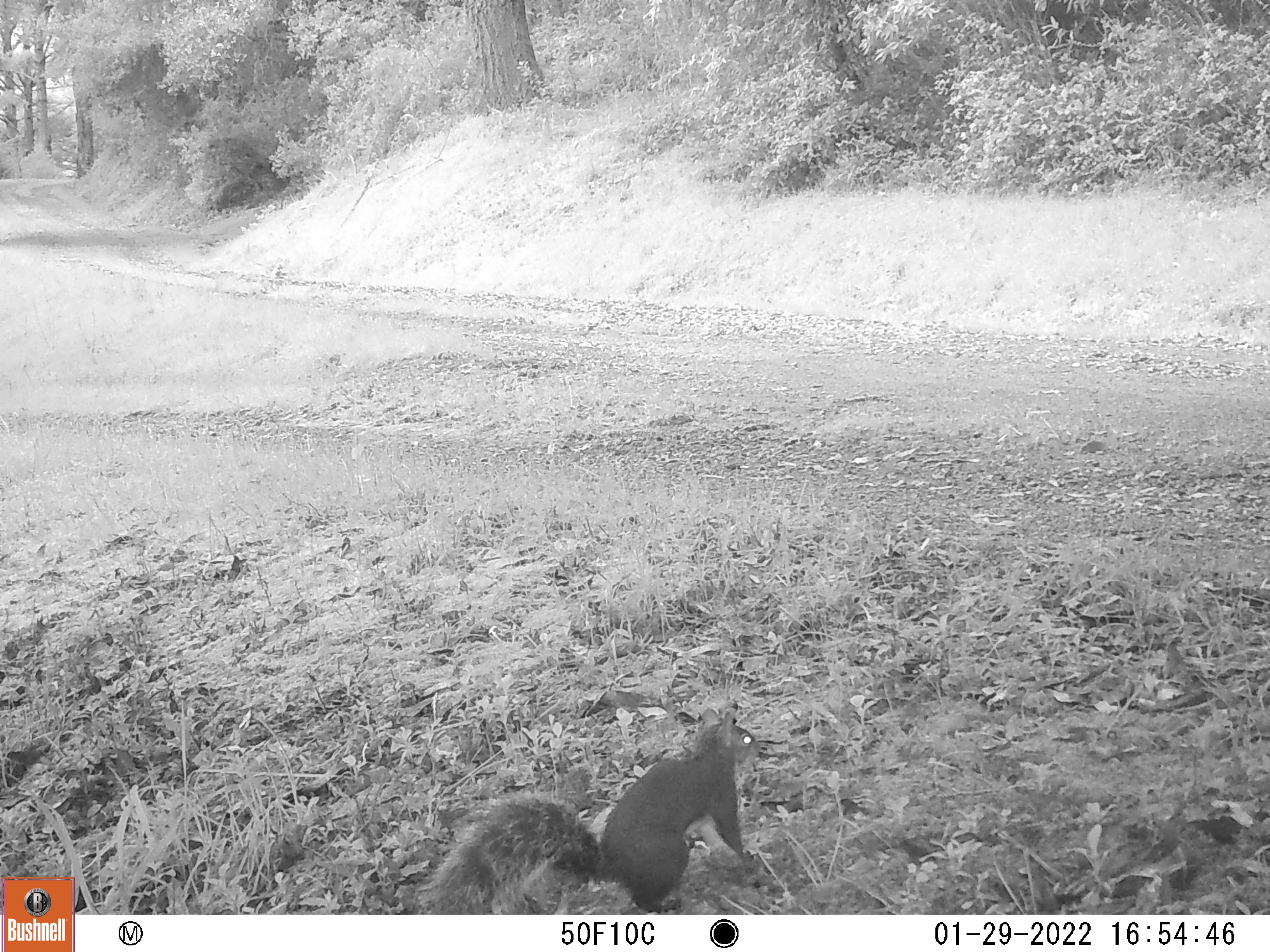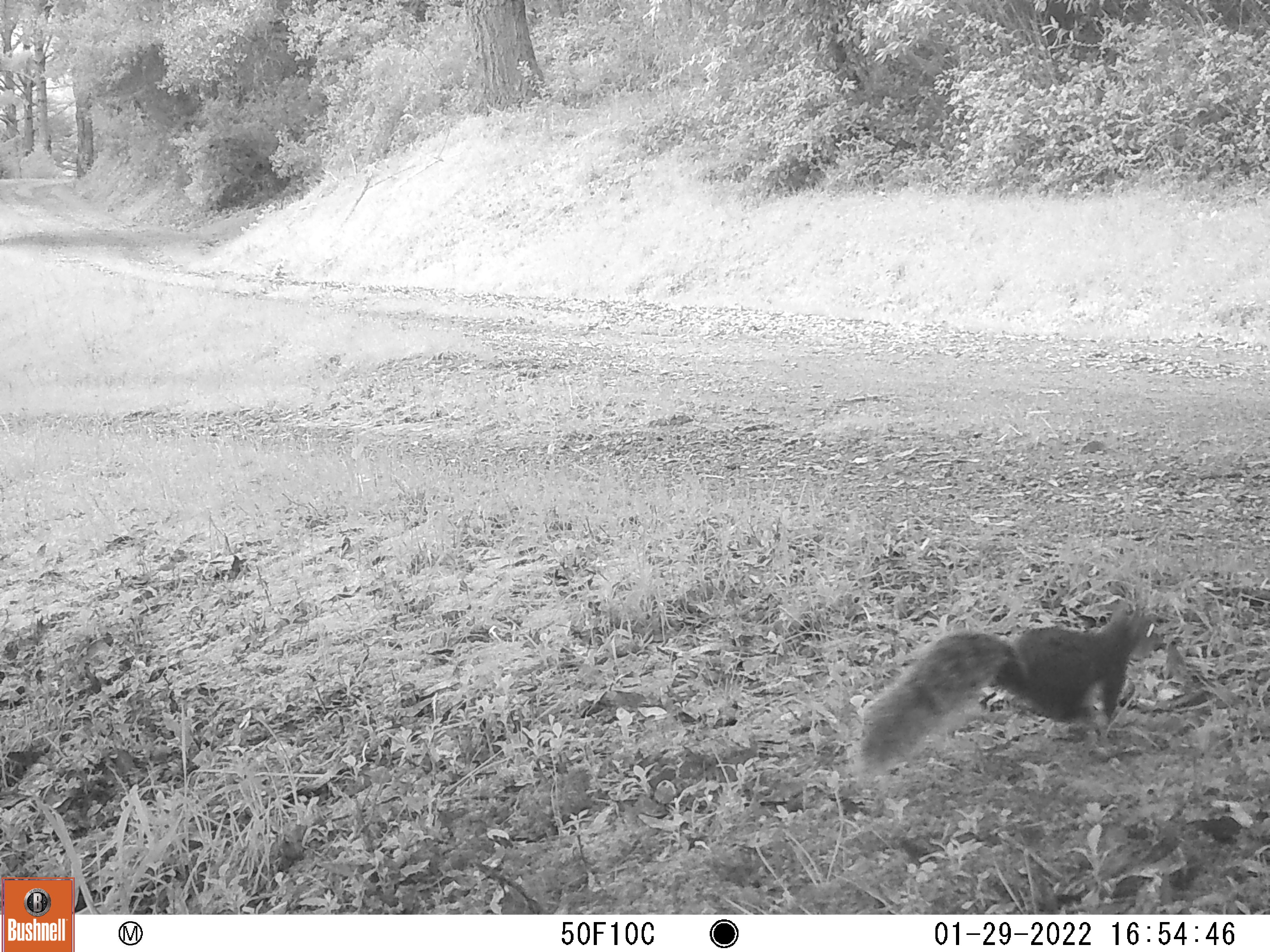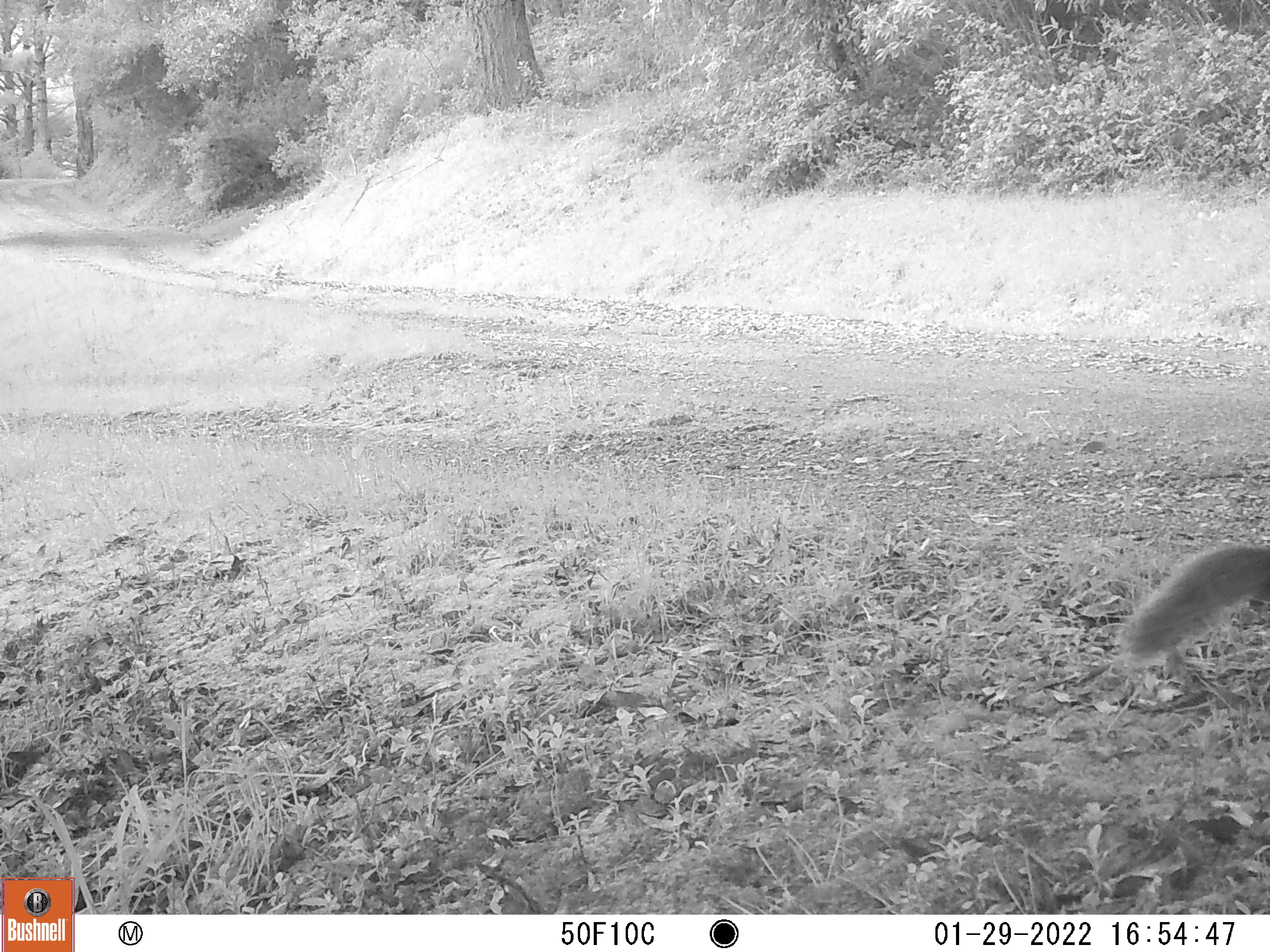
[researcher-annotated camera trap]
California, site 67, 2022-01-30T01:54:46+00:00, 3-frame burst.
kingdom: Animalia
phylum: Chordata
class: Mammalia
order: Rodentia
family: Sciuridae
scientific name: Sciuridae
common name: squirrel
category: unknown squirrel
Unknown squirrel (squirrel) (Sciuridae).